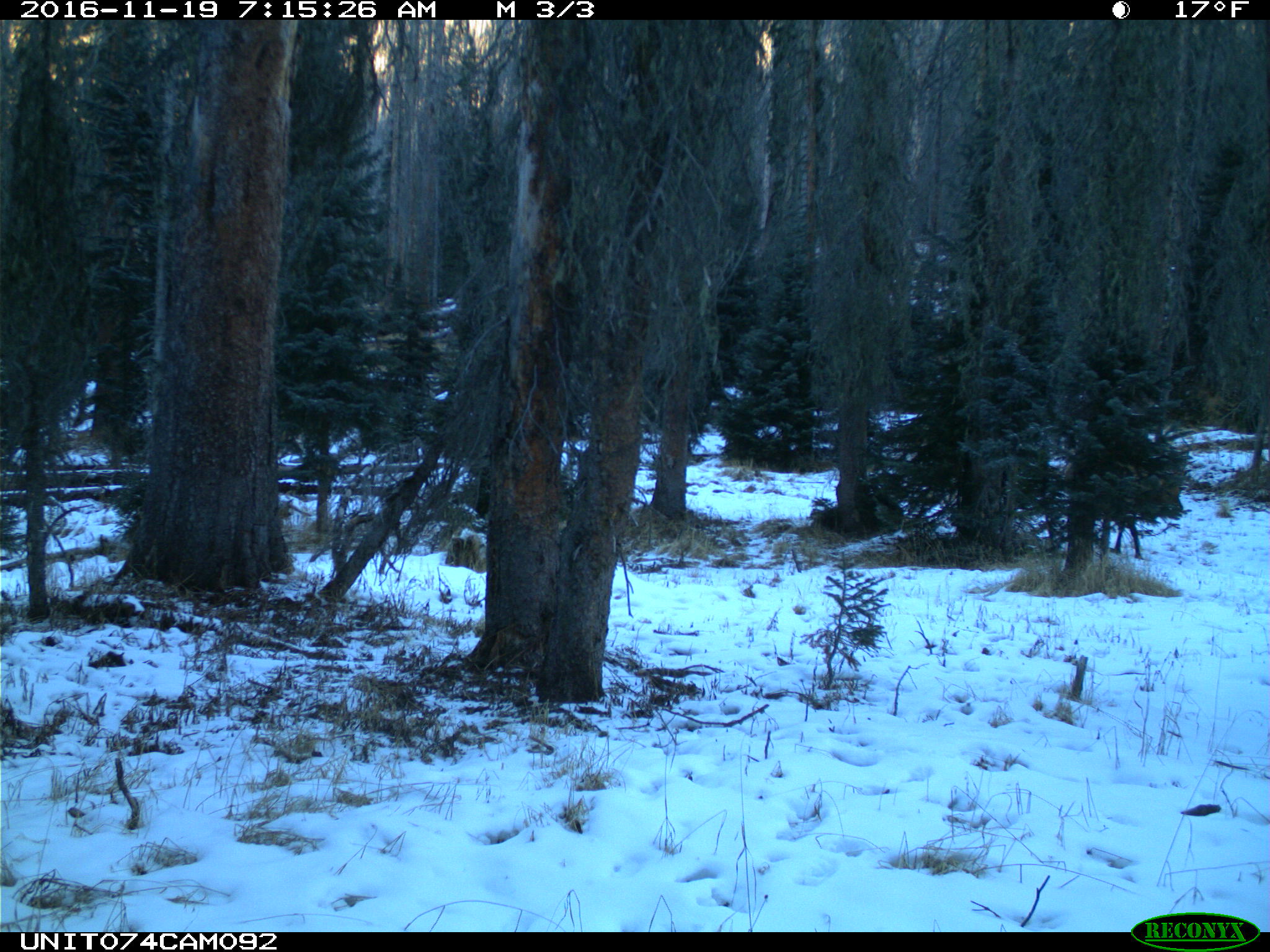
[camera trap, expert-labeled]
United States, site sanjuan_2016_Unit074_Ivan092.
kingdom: Animalia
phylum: Chordata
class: Mammalia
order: Artiodactyla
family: Cervidae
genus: Cervus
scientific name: Cervus elaphus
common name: red deer